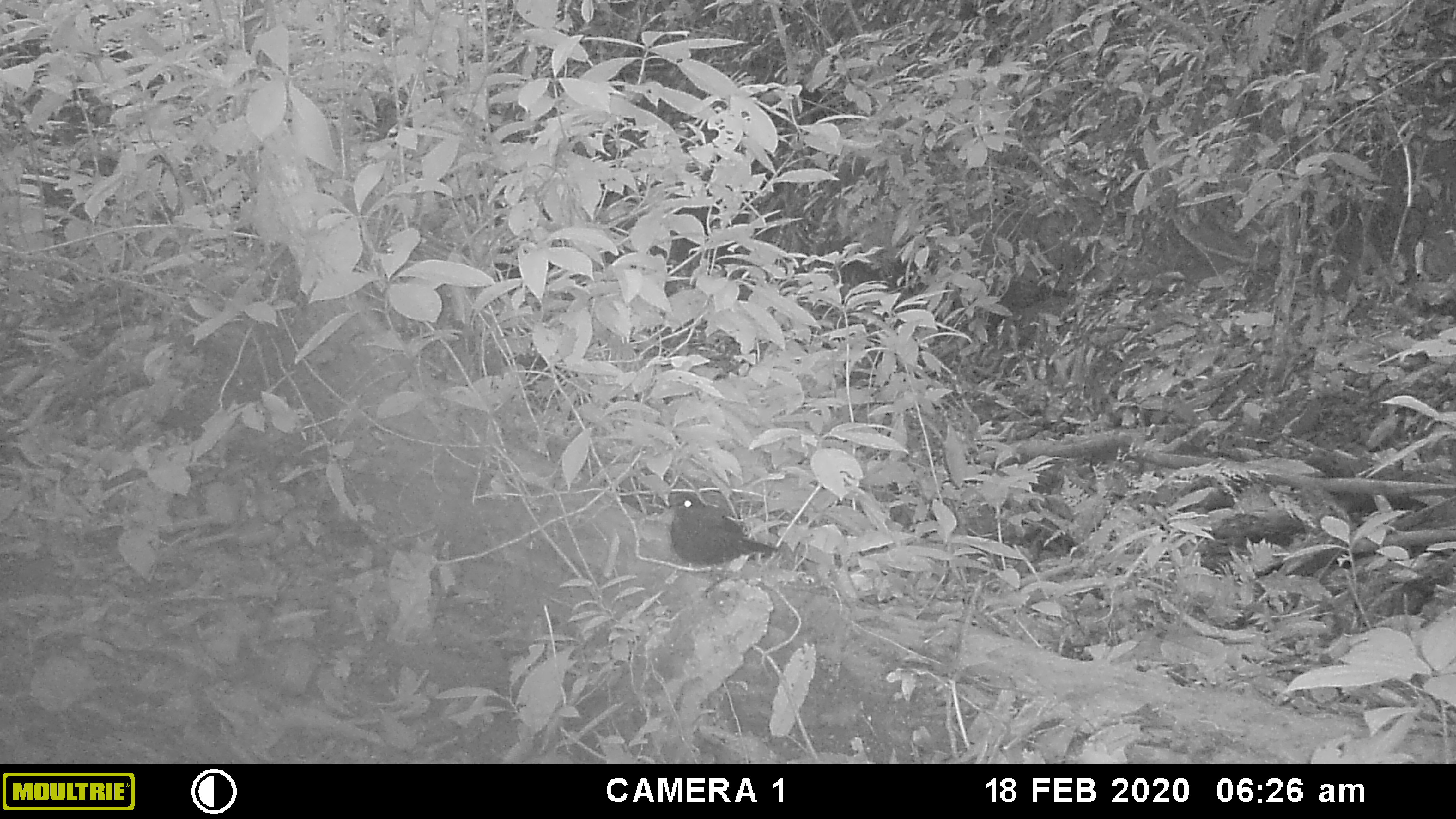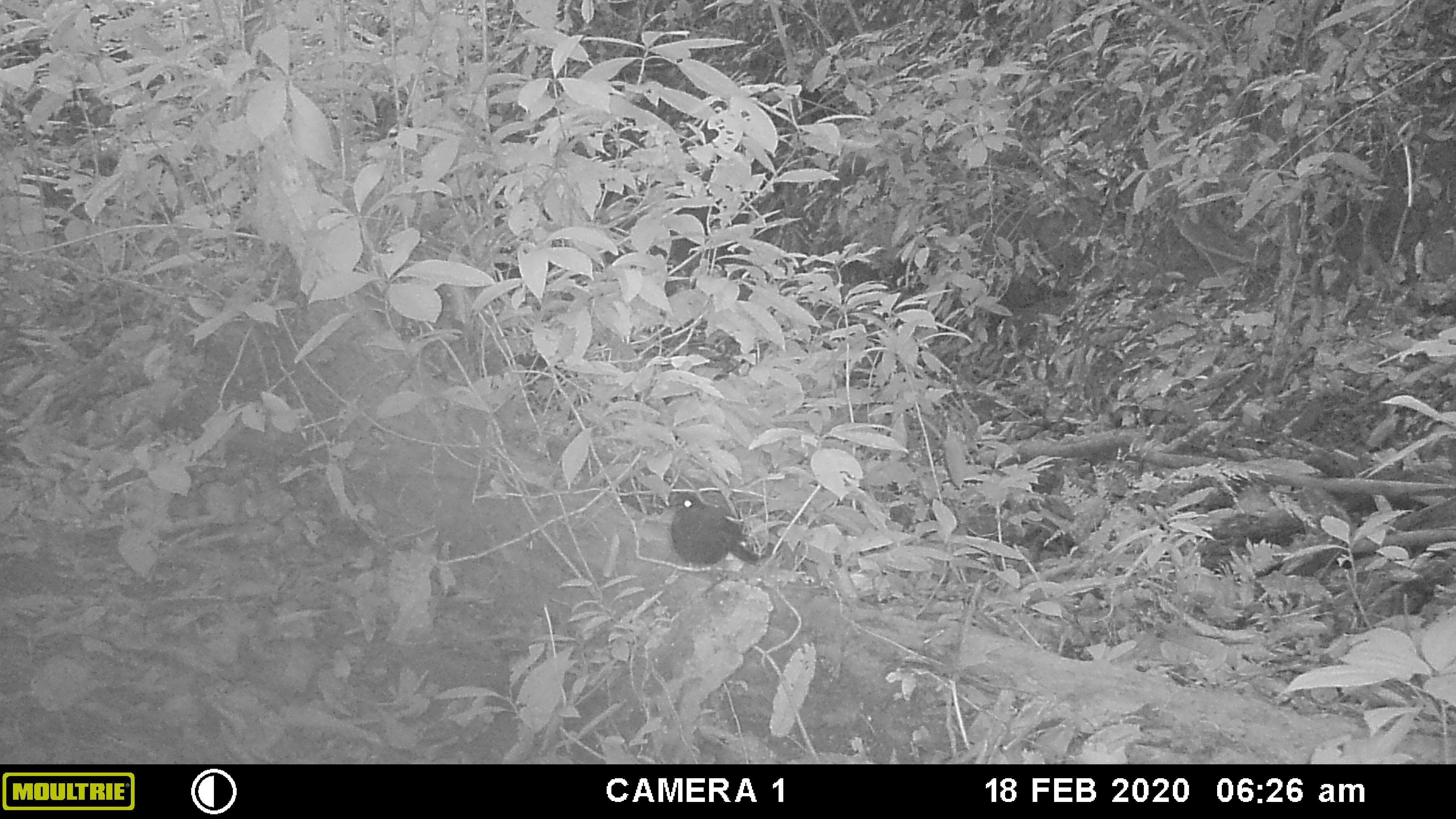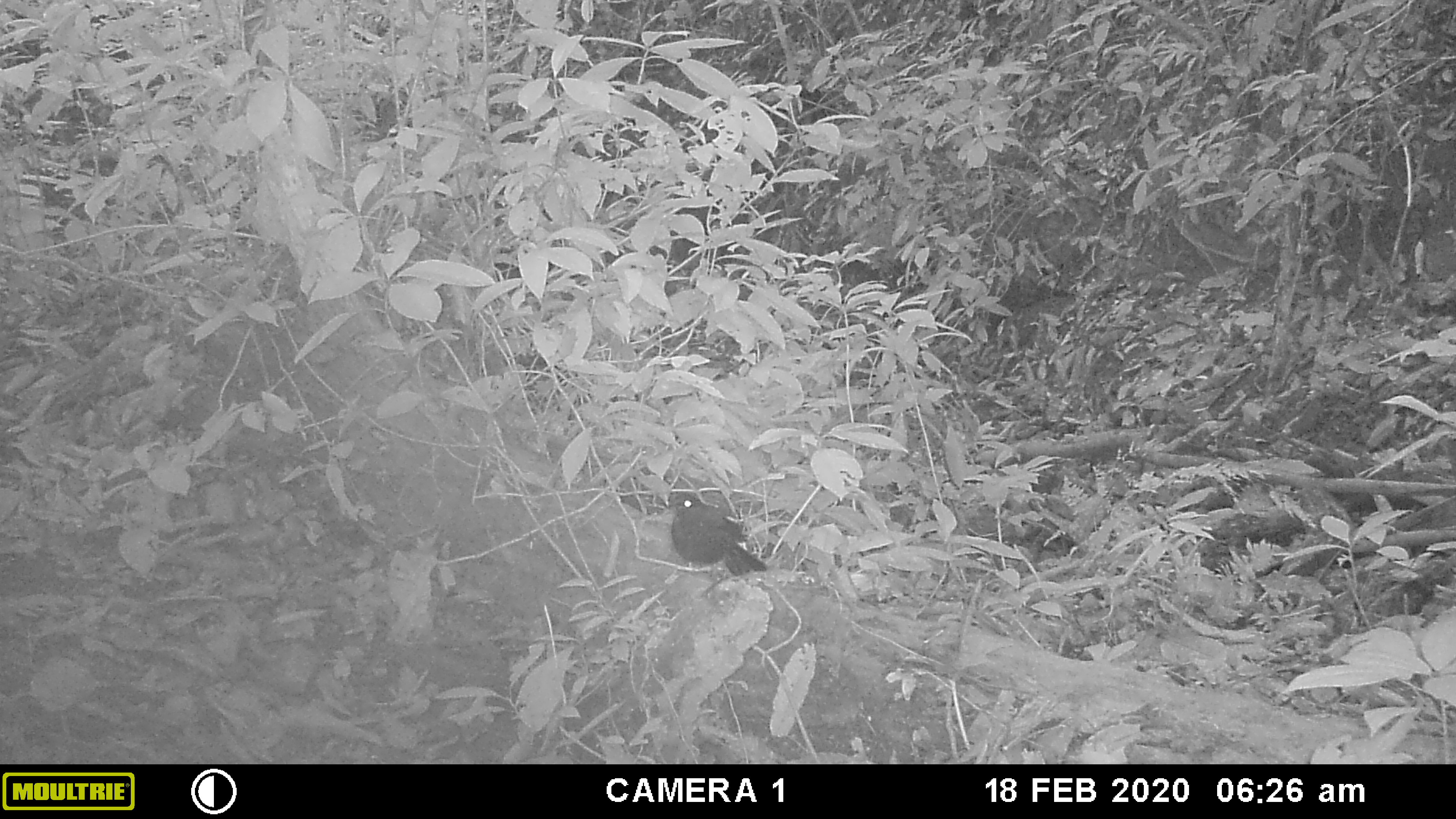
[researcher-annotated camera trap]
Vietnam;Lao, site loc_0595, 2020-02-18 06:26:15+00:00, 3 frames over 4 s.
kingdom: Animalia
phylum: Chordata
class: Aves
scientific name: Aves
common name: bird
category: unidentified bird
Unidentified bird (bird) (Aves). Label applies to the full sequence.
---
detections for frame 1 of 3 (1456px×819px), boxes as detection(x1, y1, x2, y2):
unidentified bird: detection(665, 491, 779, 582)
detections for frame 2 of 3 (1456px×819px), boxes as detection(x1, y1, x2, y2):
unidentified bird: detection(667, 491, 760, 579)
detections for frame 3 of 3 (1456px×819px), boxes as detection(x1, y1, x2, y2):
unidentified bird: detection(664, 490, 769, 584)